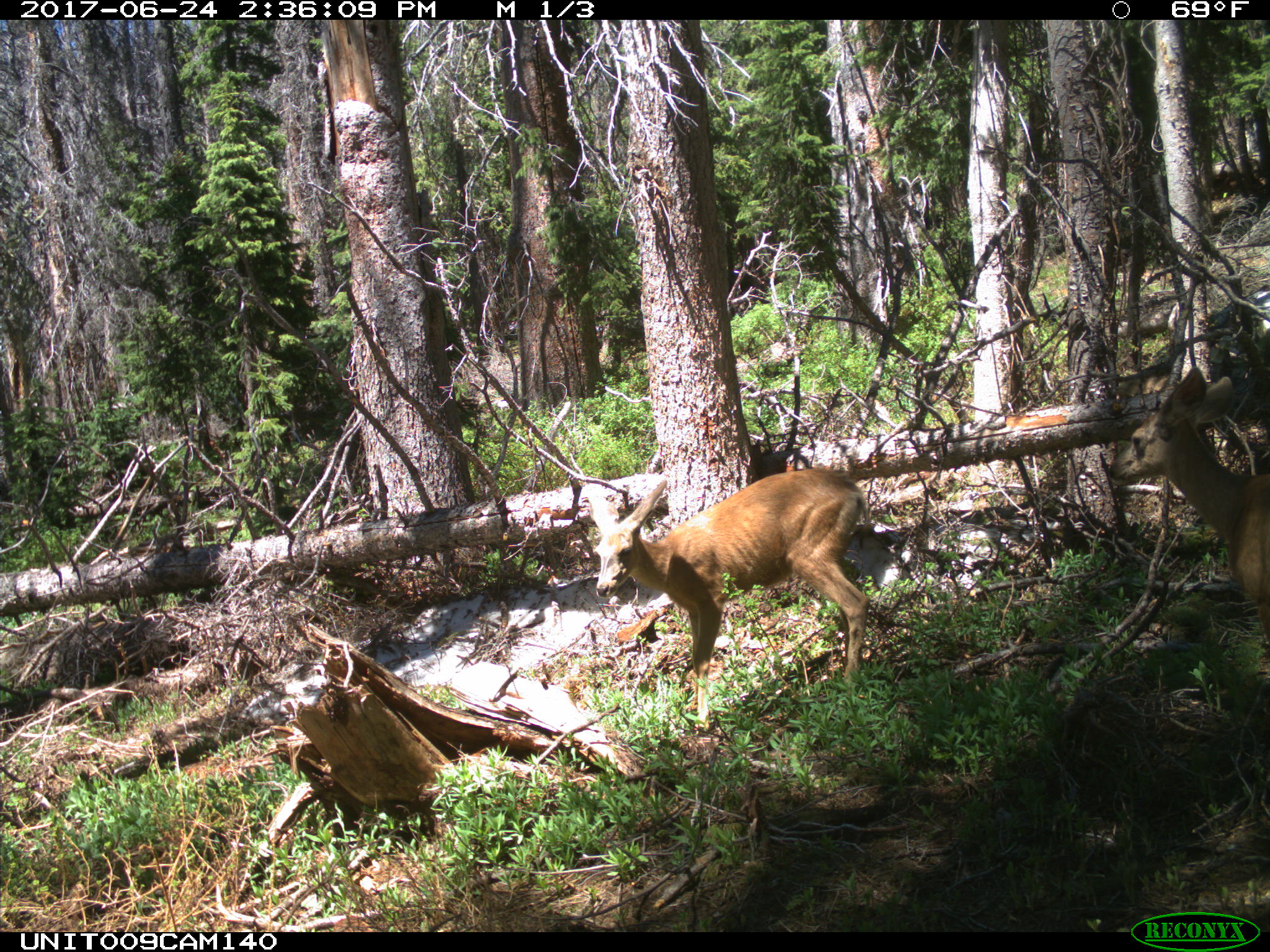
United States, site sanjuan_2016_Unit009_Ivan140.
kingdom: Animalia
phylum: Chordata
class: Mammalia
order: Artiodactyla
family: Cervidae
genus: Odocoileus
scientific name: Odocoileus hemionus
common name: mule deer